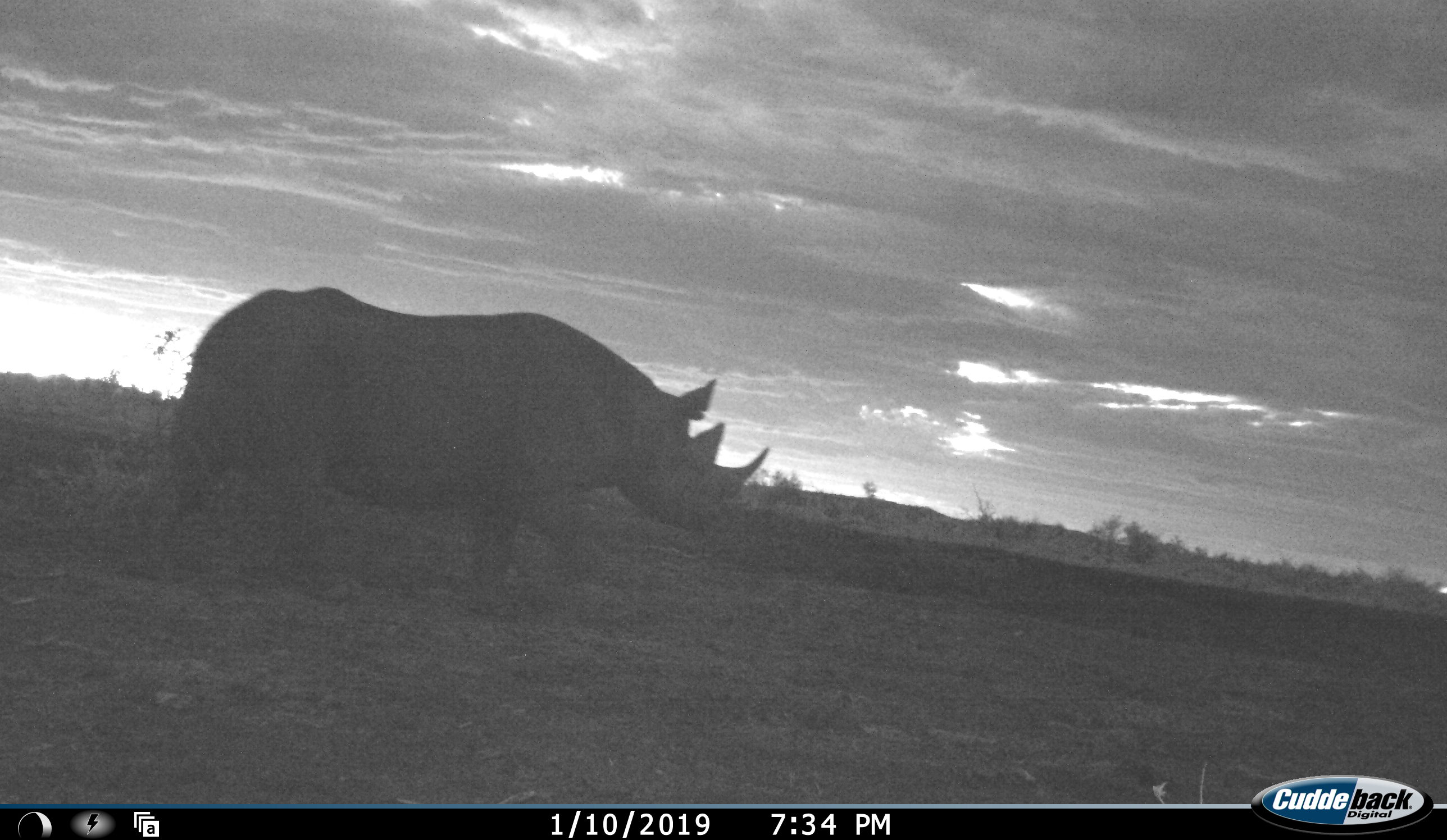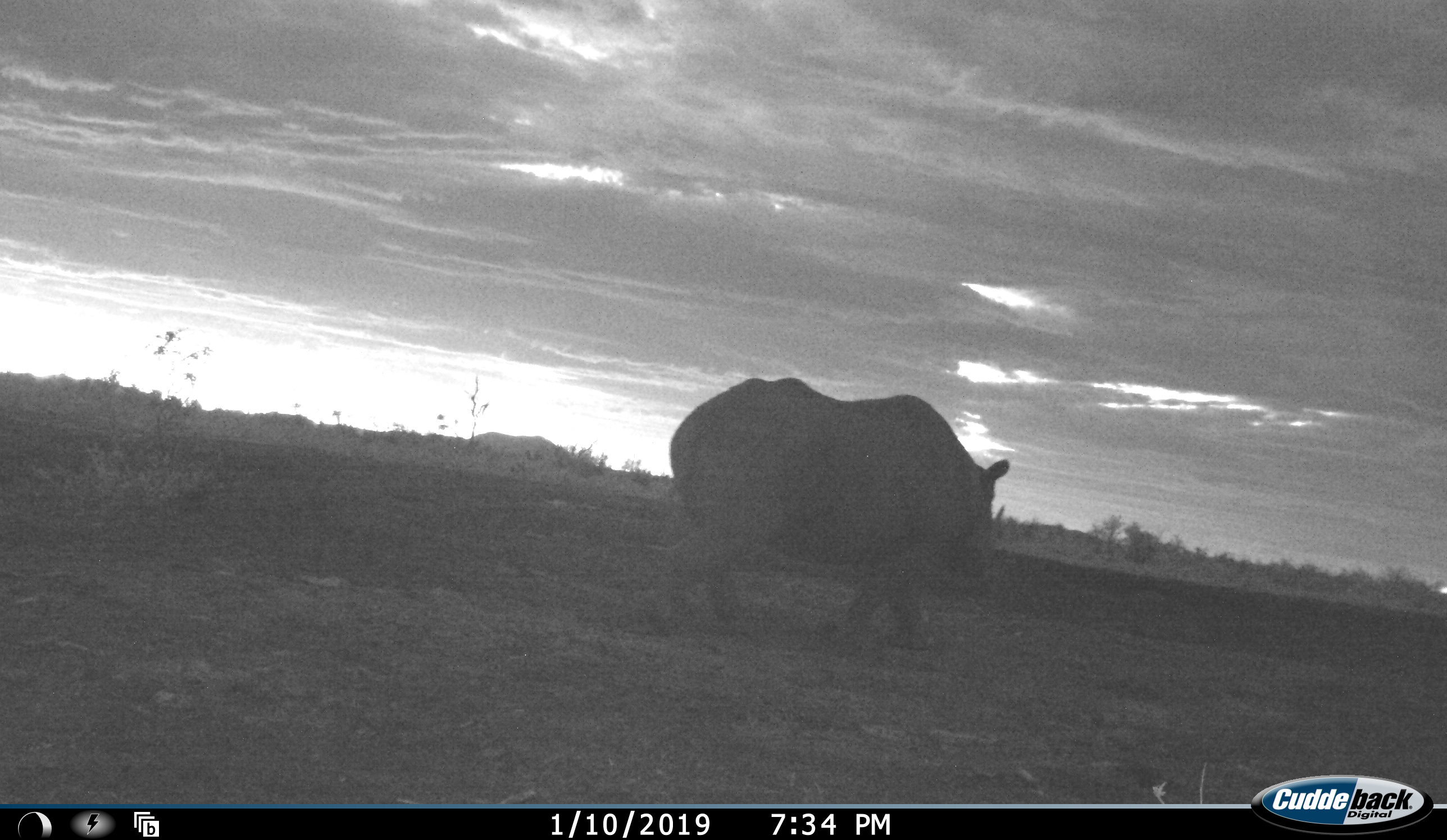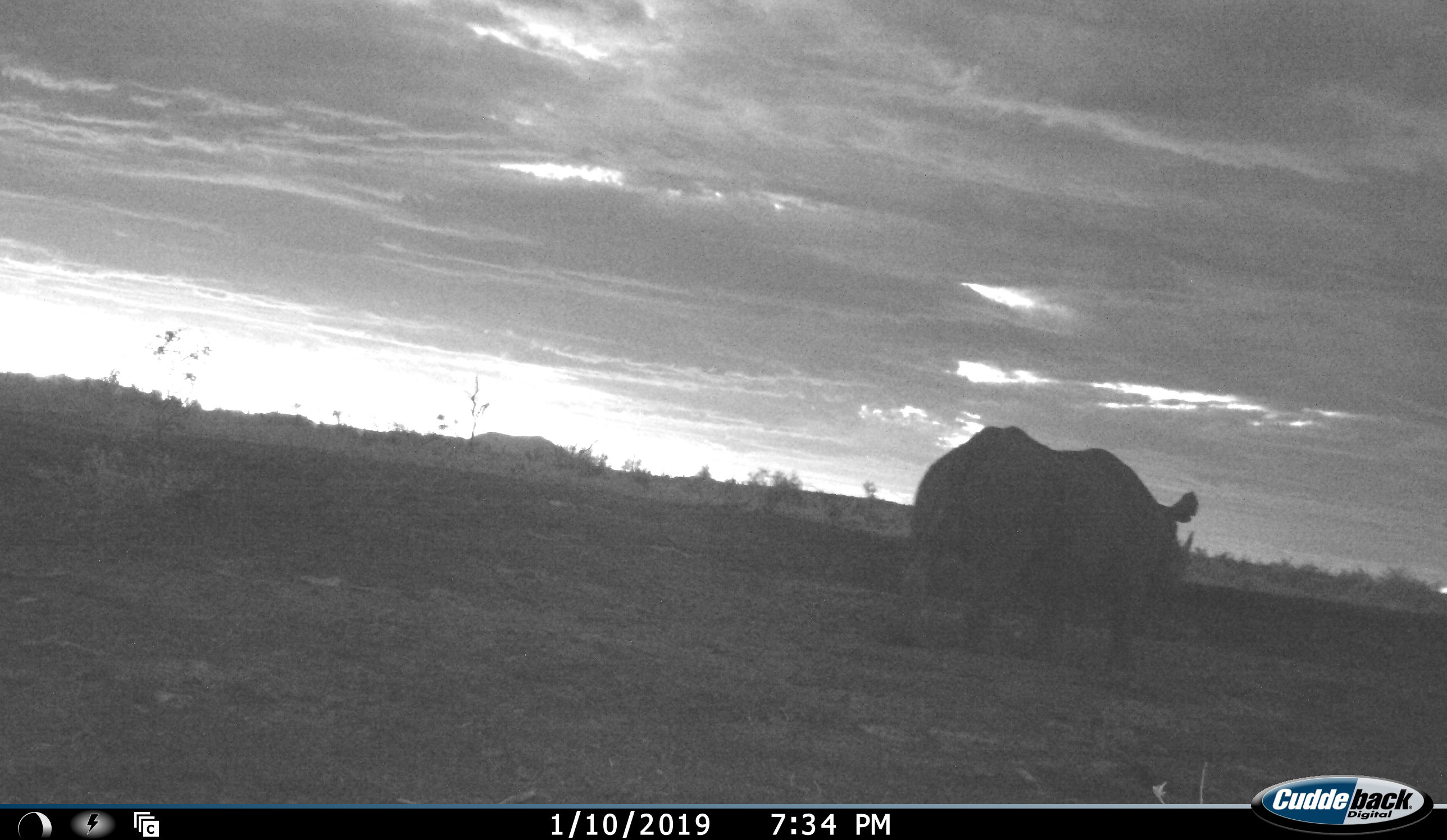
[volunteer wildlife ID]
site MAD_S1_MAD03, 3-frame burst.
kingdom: Animalia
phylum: Chordata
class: Mammalia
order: Perissodactyla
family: Rhinocerotidae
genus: Diceros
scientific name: Diceros bicornis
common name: black rhinoceros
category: rhinocerosblack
Rhinocerosblack (black rhinoceros) (Diceros bicornis), count 1. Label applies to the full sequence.